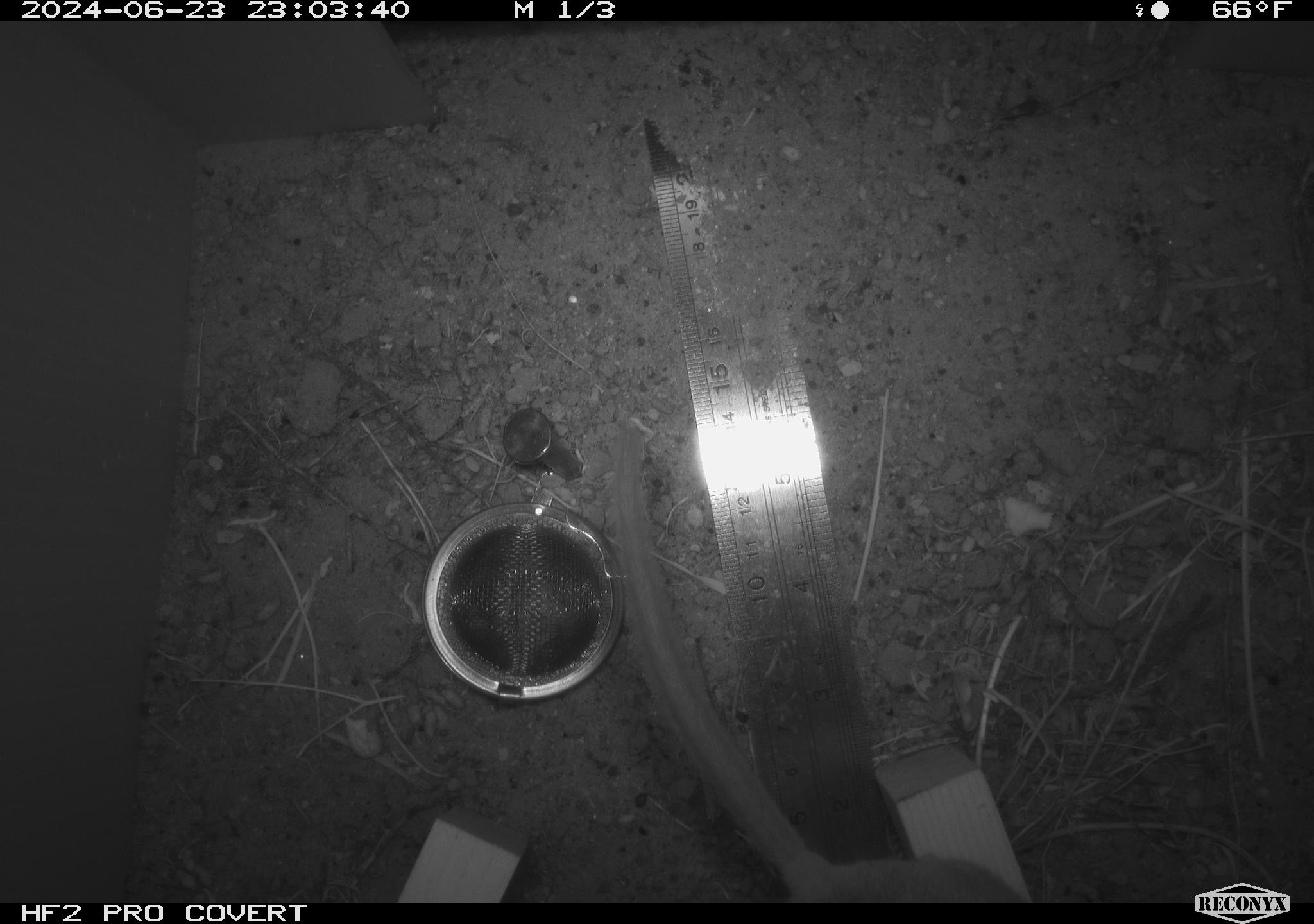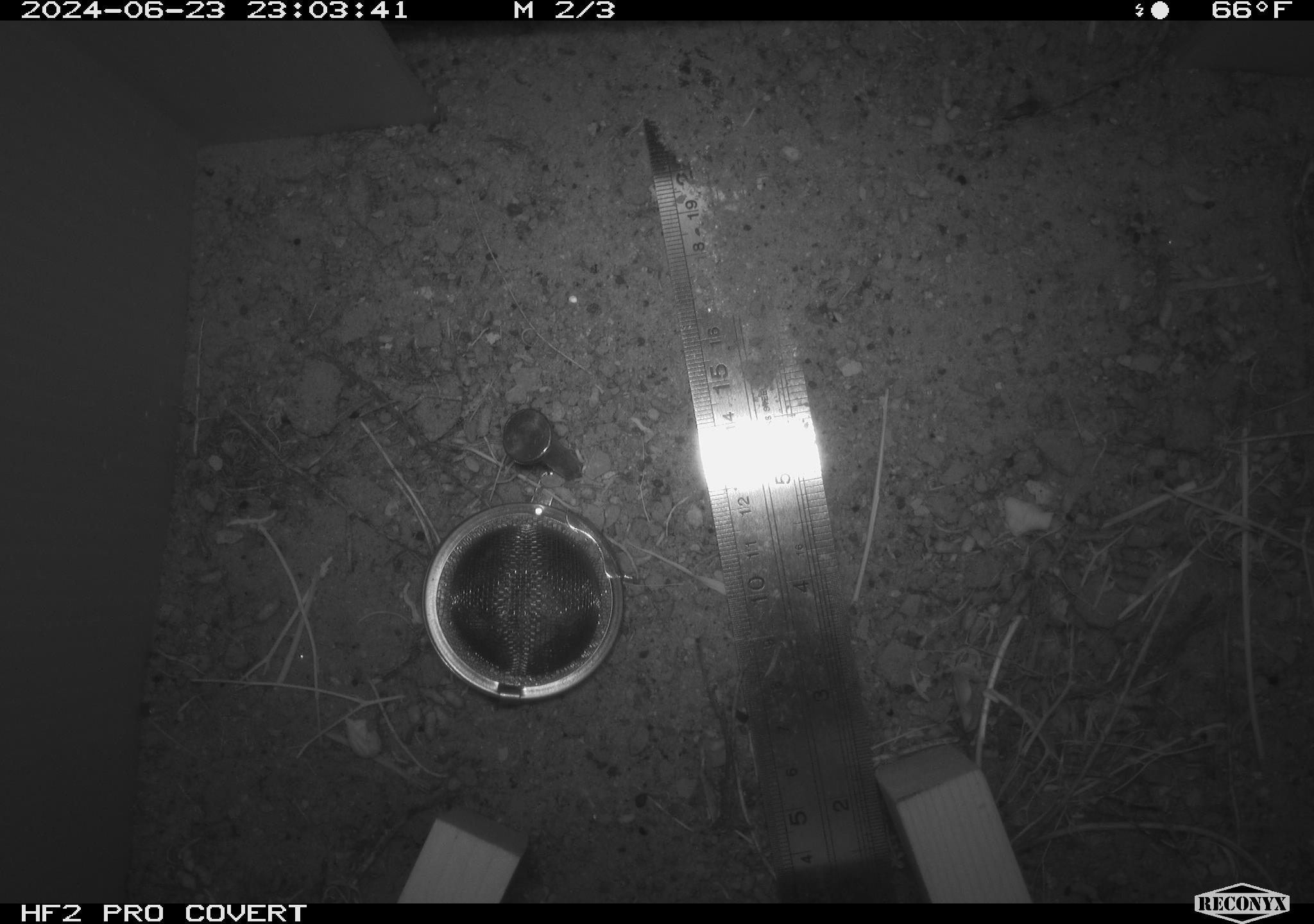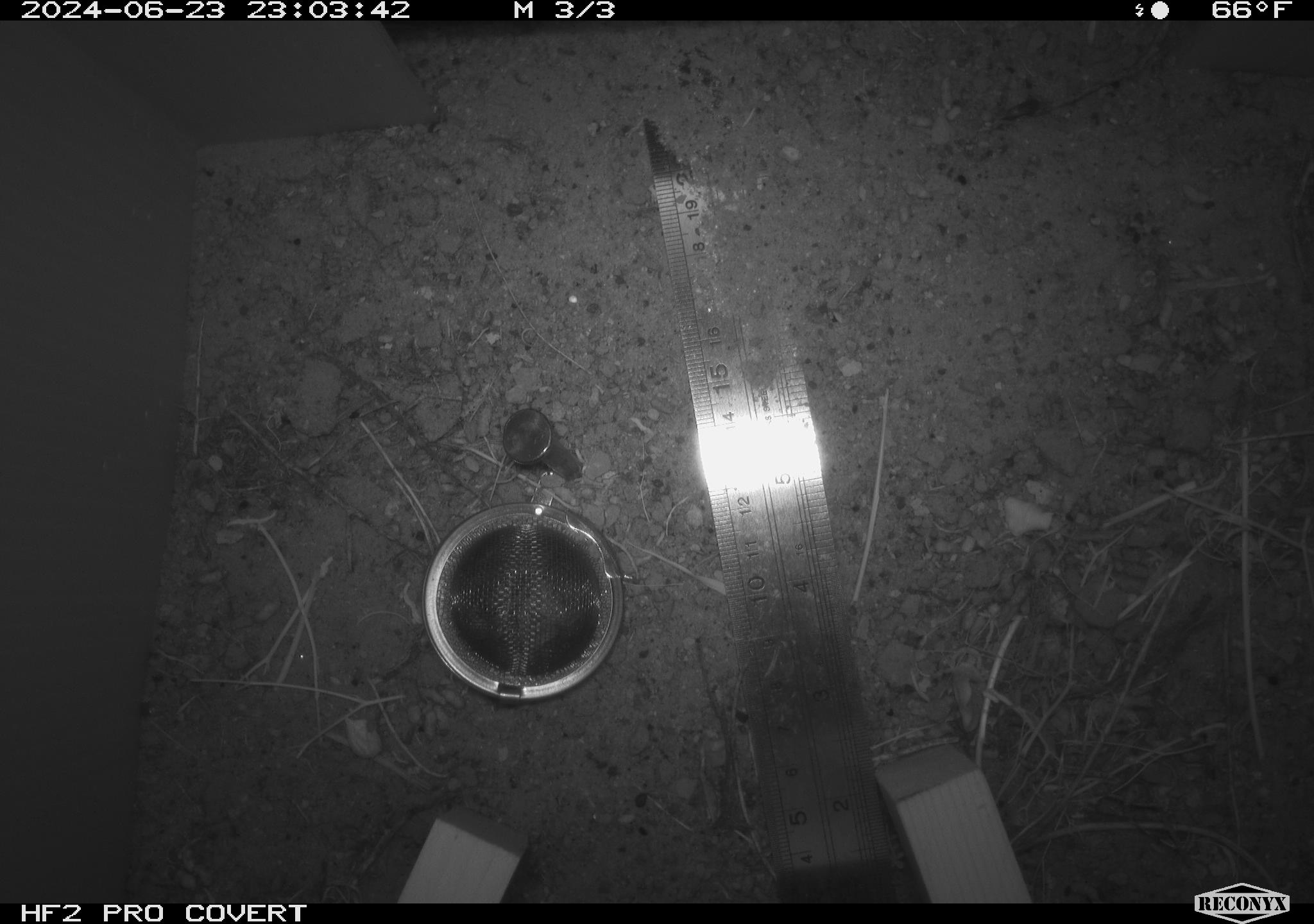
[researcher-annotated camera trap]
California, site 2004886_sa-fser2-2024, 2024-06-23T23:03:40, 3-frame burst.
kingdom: Animalia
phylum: Chordata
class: Mammalia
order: Rodentia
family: Cricetidae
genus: Neotoma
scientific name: Neotoma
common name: pack rat or woodrat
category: neotoma species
Neotoma species (pack rat or woodrat) (Neotoma).